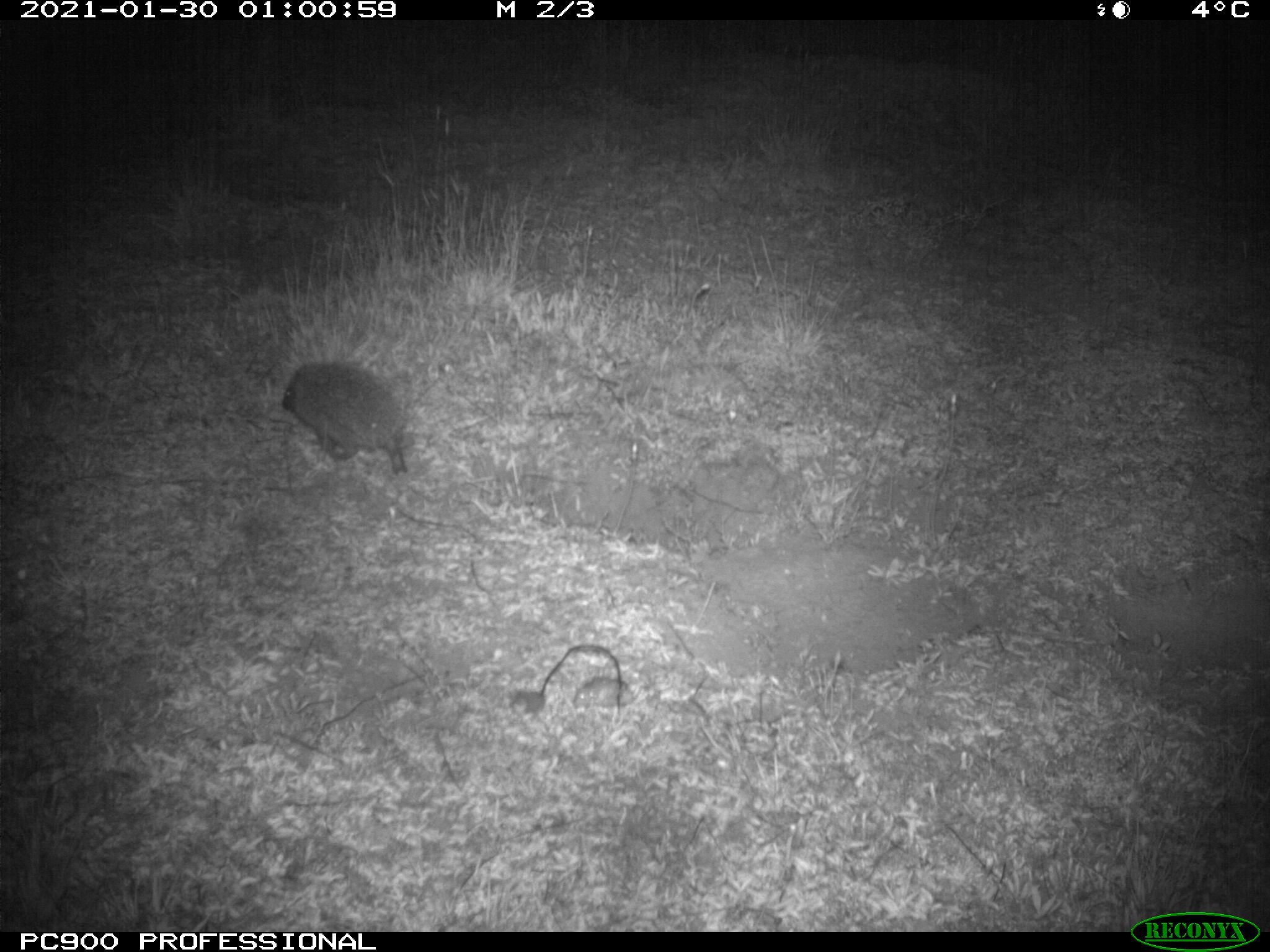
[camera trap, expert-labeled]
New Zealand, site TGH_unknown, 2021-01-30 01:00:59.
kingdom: Animalia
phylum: Chordata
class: Mammalia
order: Eulipotyphla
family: Erinaceidae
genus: Erinaceus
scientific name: Erinaceus europaeus europaeus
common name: european hedgehog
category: hedgehog